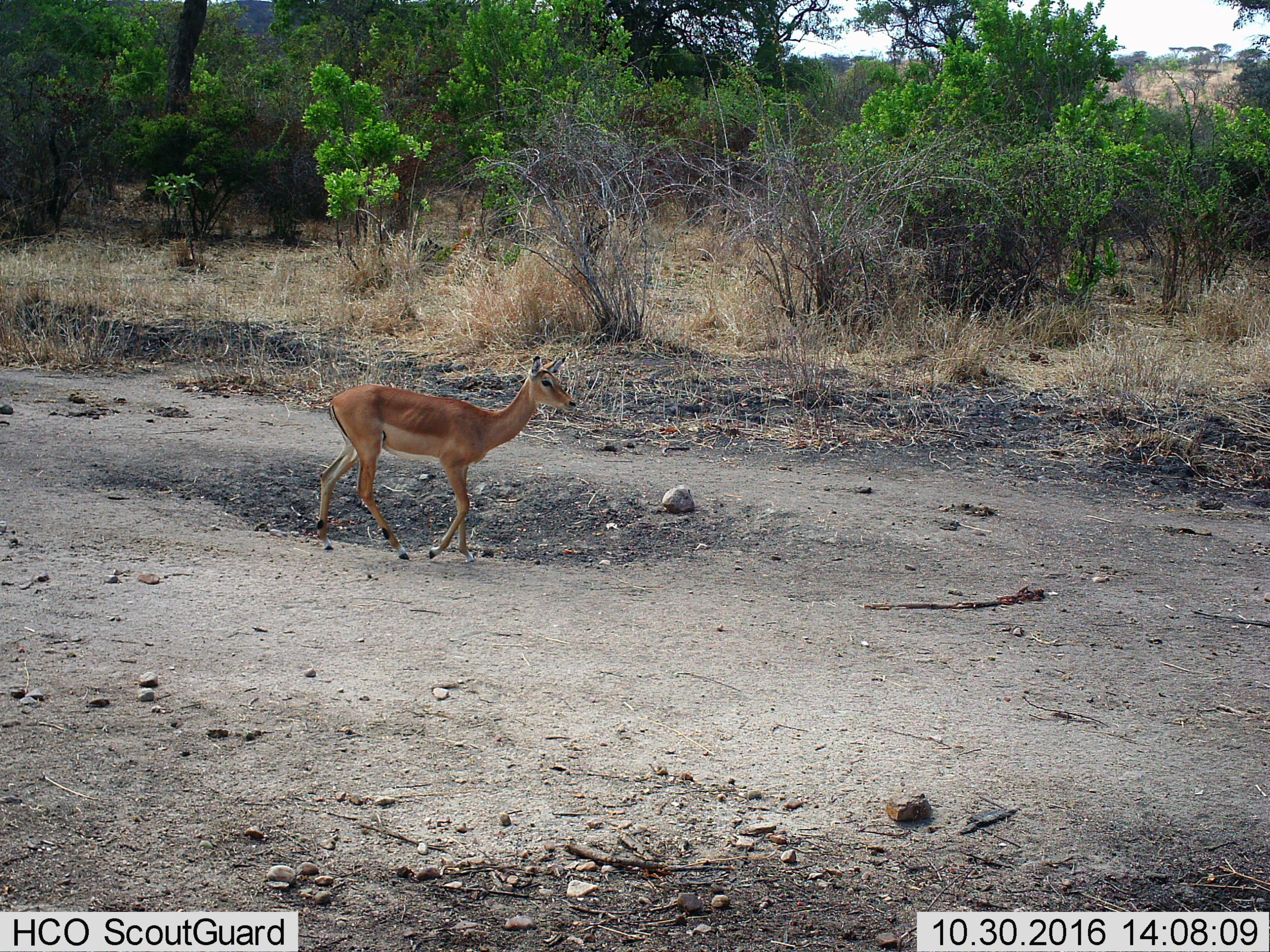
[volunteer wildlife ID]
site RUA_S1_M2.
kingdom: Animalia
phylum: Chordata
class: Mammalia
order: Artiodactyla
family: Bovidae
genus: Aepyceros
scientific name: Aepyceros melampus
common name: impala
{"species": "impala (Aepyceros melampus)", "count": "1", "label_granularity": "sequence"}